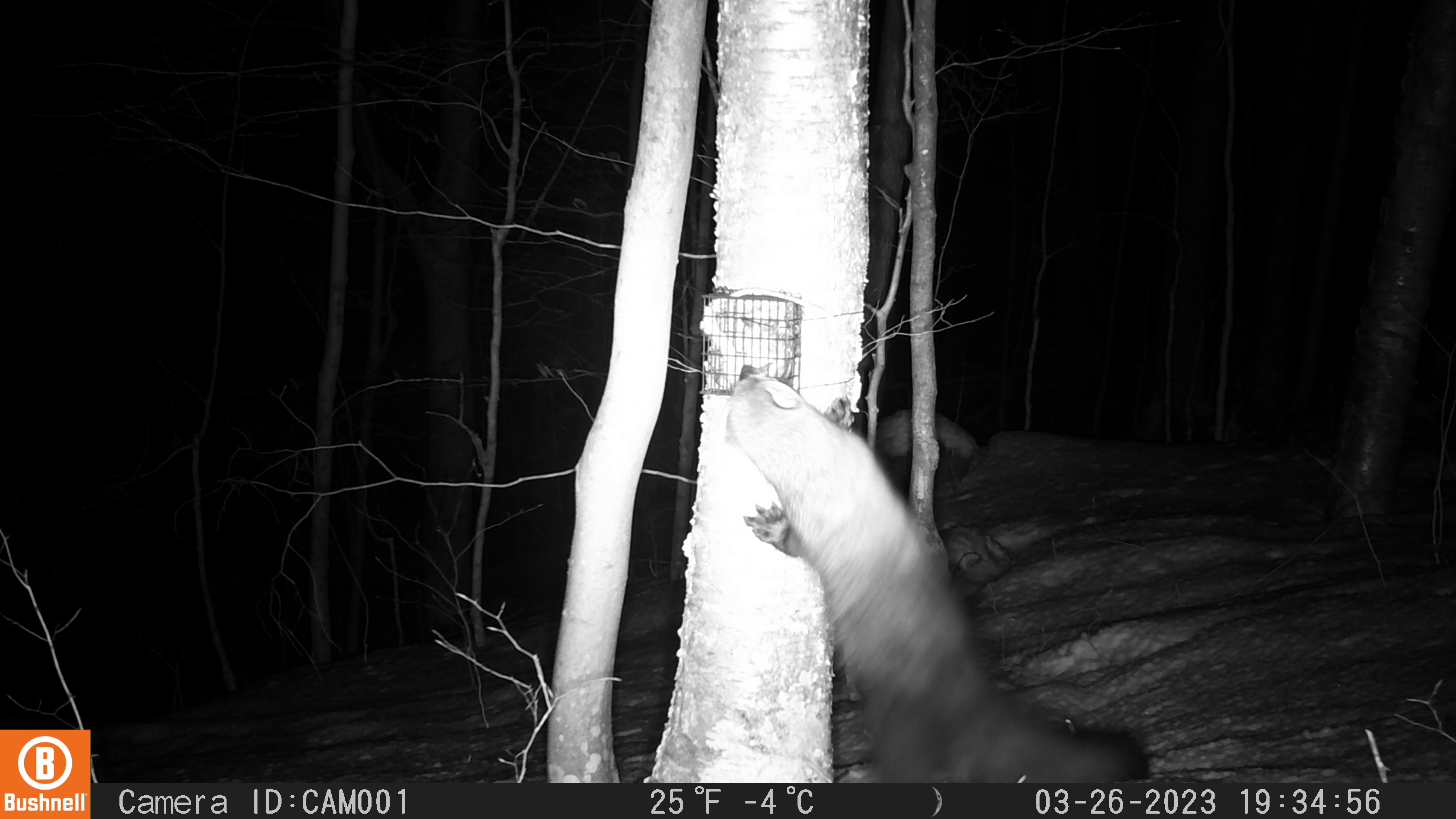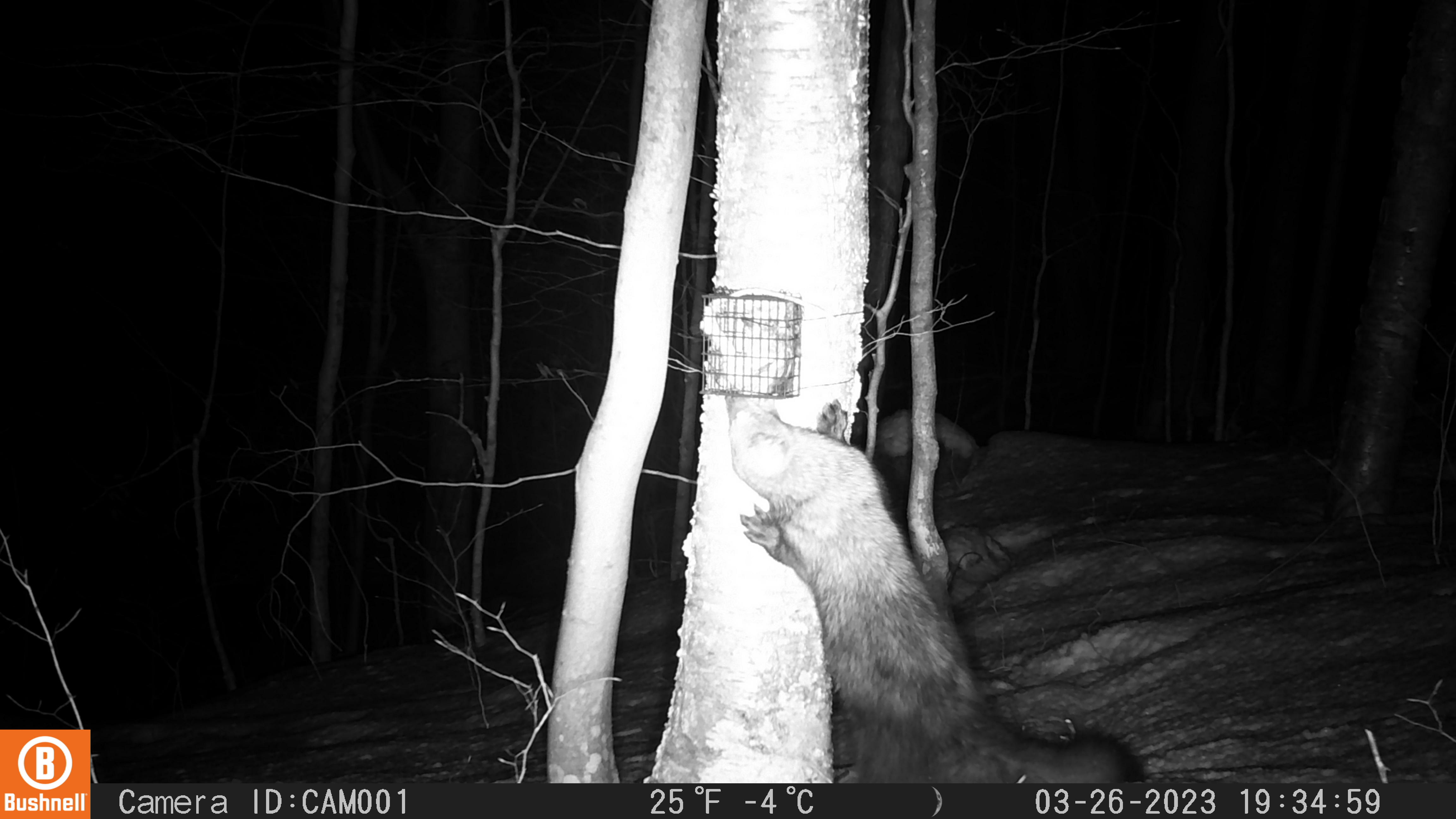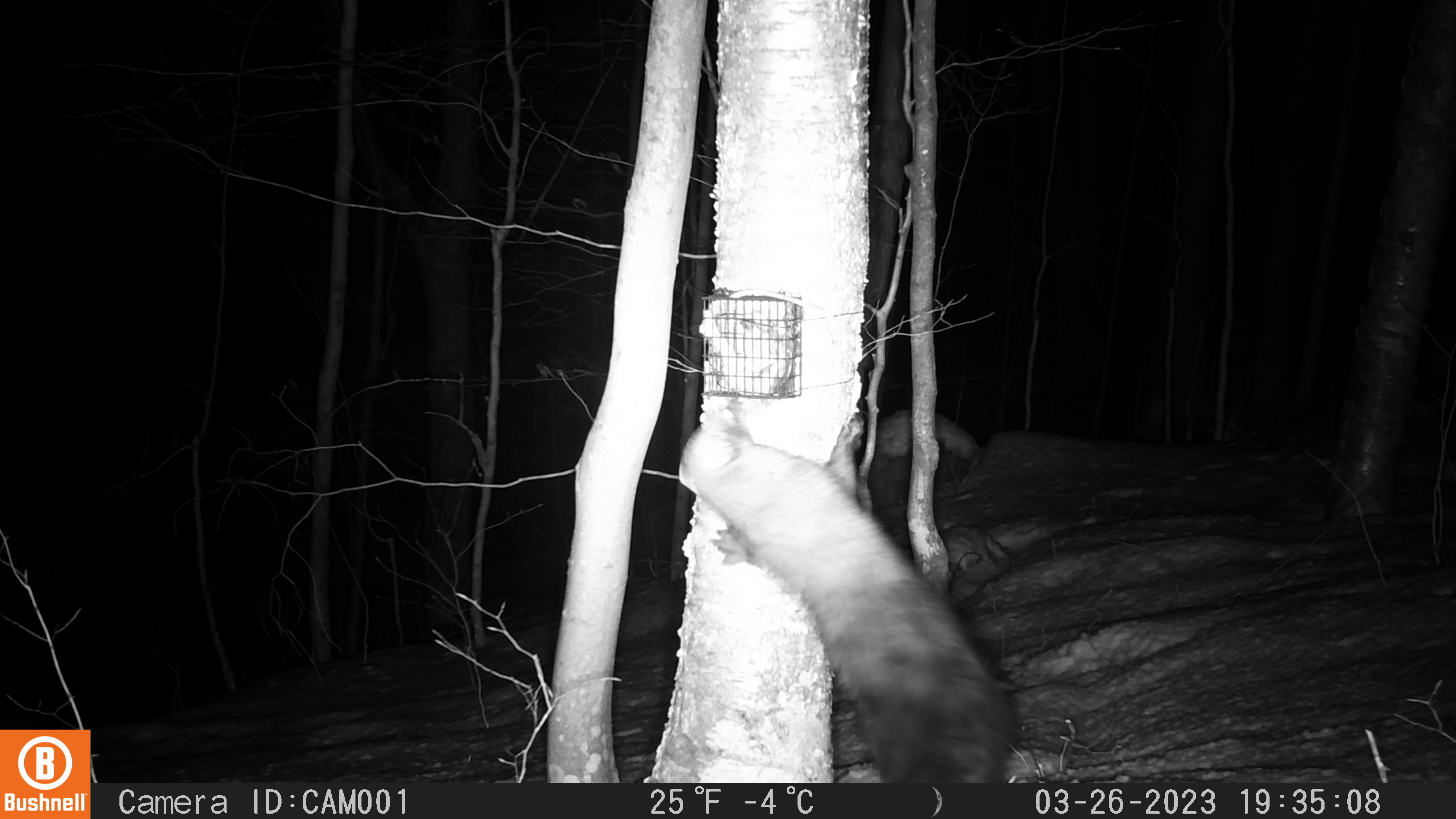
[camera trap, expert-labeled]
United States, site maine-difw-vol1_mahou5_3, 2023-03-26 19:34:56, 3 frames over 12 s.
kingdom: Animalia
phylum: Chordata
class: Mammalia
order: Carnivora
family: Mustelidae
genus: Pekania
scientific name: Pekania pennanti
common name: fisher